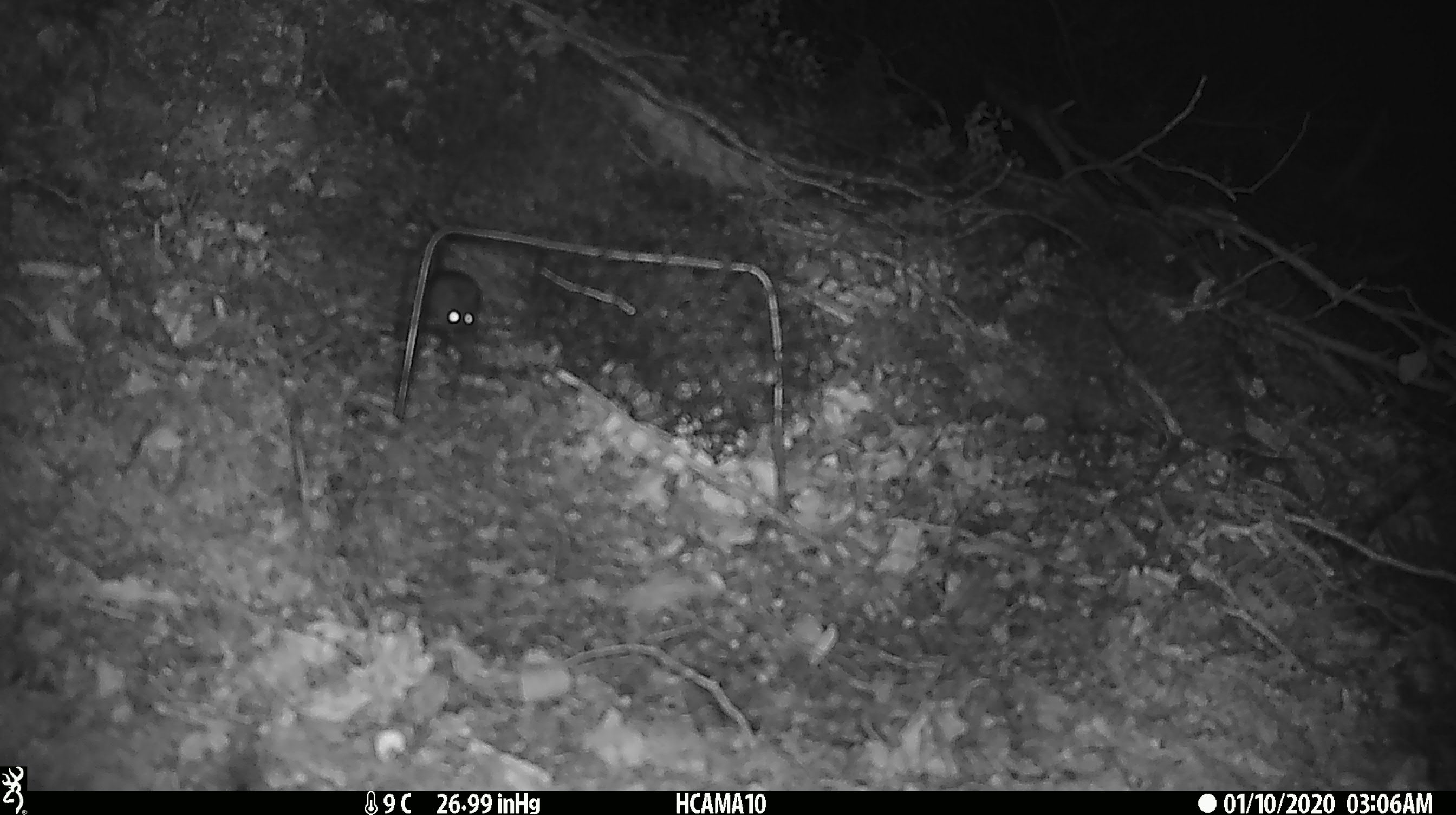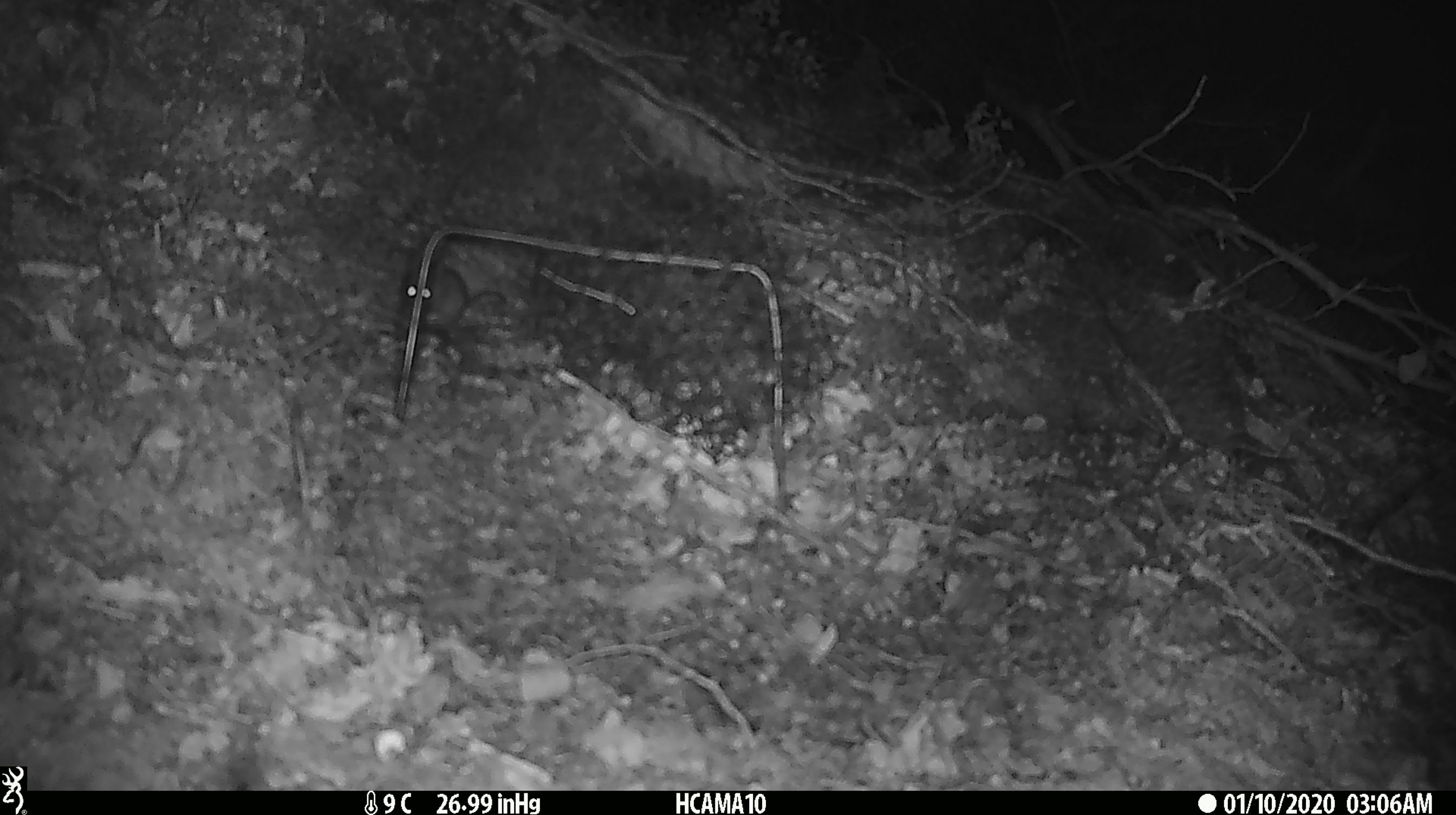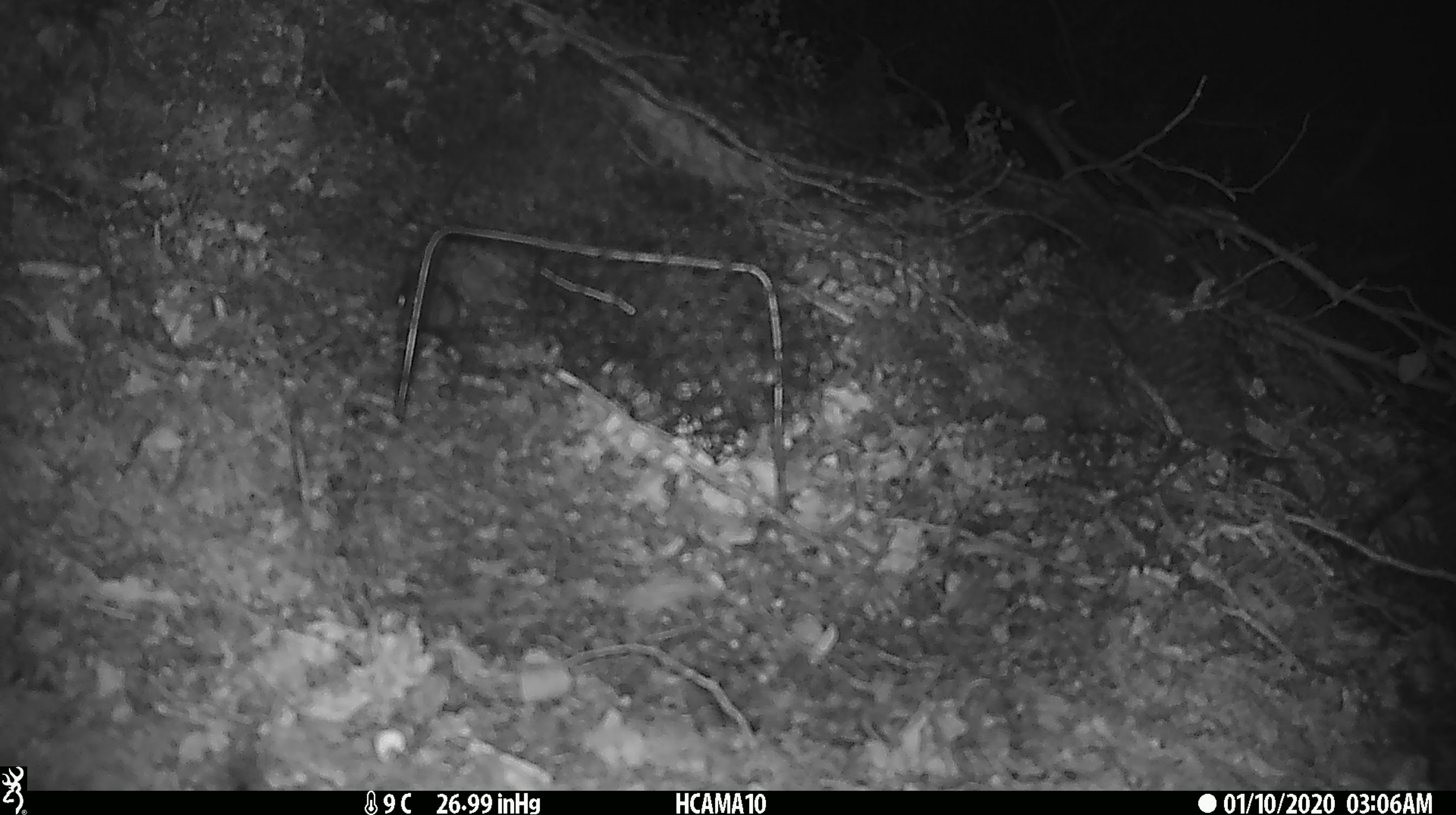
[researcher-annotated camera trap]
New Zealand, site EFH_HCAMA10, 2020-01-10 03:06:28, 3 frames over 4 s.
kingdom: Animalia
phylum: Chordata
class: Mammalia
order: Rodentia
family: Muridae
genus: Mus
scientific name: Mus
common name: mouse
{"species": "mouse (Mus)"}